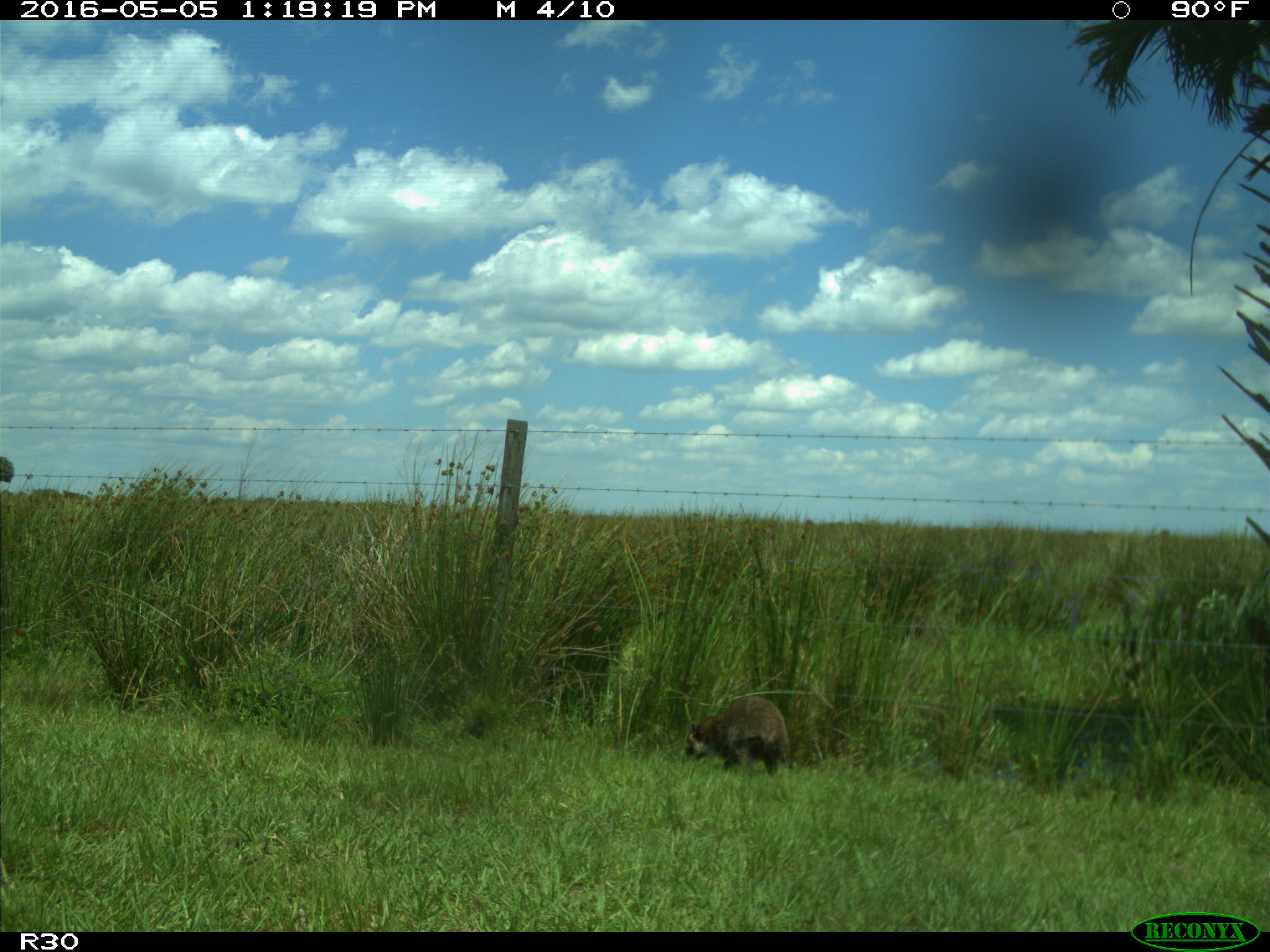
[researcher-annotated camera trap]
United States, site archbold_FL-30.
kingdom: Animalia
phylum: Chordata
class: Mammalia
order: Carnivora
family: Procyonidae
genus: Procyon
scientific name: Procyon lotor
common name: common raccoon